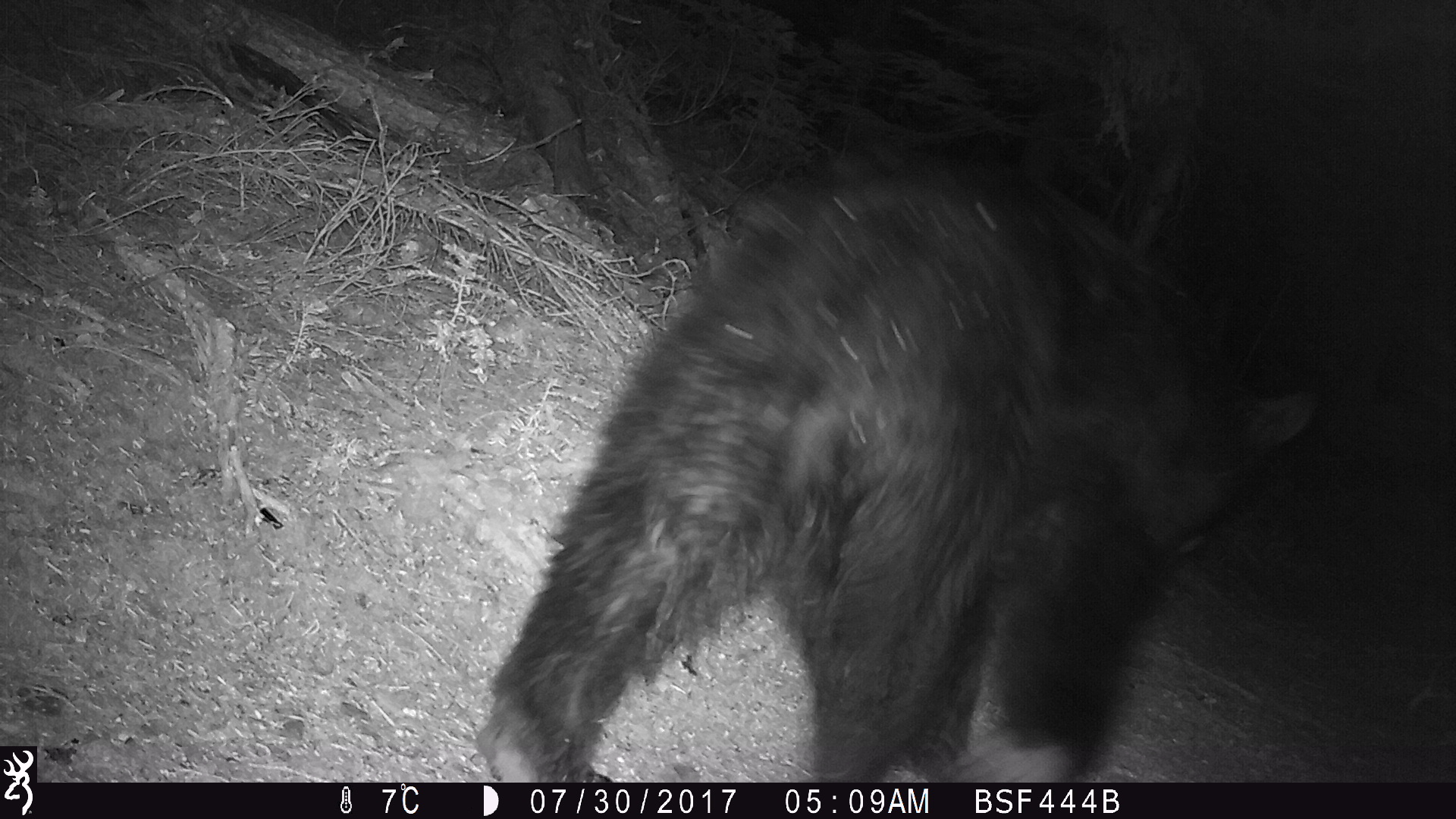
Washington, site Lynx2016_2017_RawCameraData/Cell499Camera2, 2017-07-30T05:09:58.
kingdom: Animalia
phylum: Chordata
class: Mammalia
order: Carnivora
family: Ursidae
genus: Ursus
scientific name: Ursus americanus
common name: american black bear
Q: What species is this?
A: Ursus americanus (american black bear).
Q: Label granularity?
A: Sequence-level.